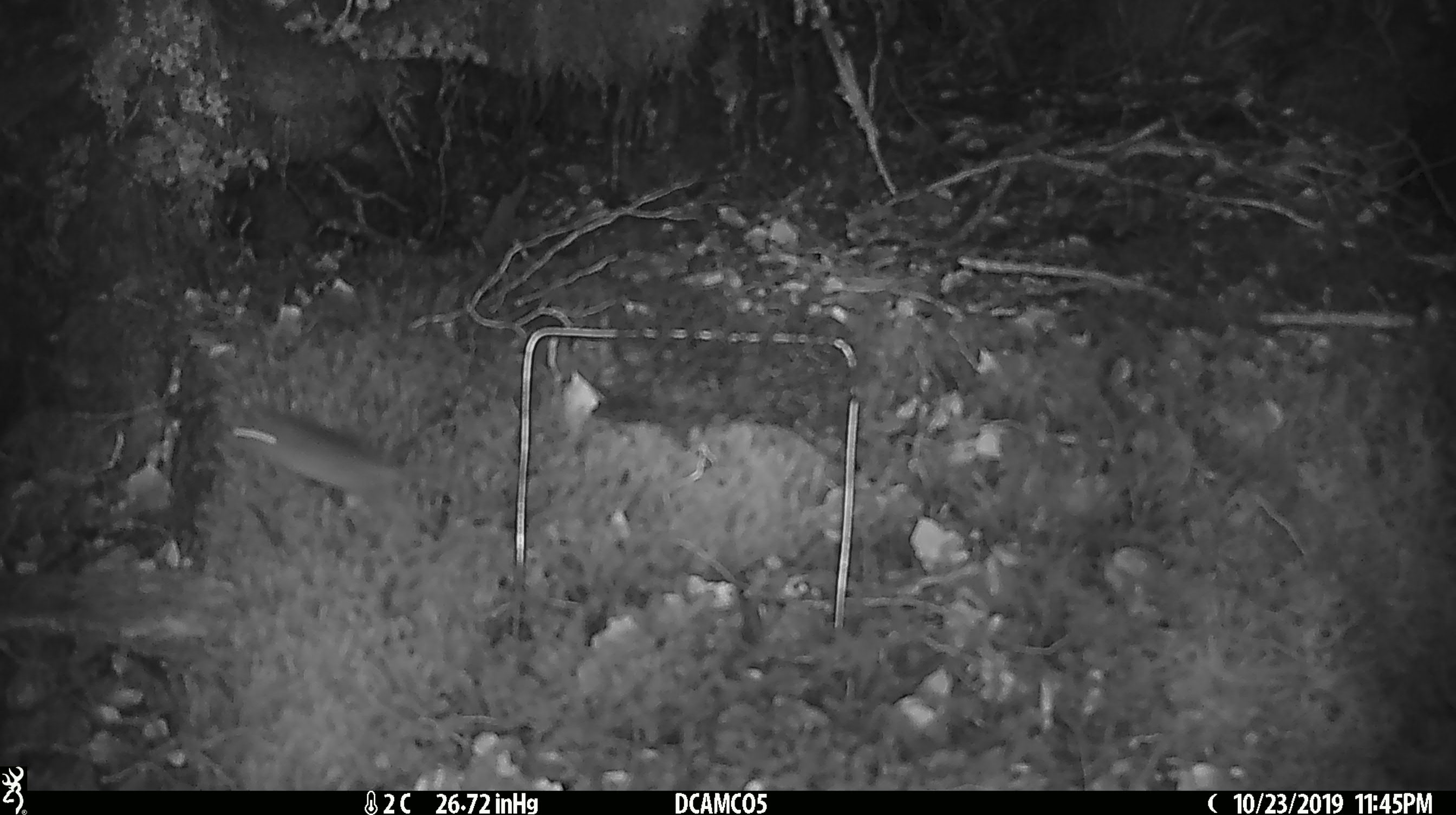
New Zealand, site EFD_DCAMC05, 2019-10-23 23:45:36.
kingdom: Animalia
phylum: Chordata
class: Mammalia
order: Rodentia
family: Muridae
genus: Mus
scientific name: Mus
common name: mouse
Mouse (Mus).